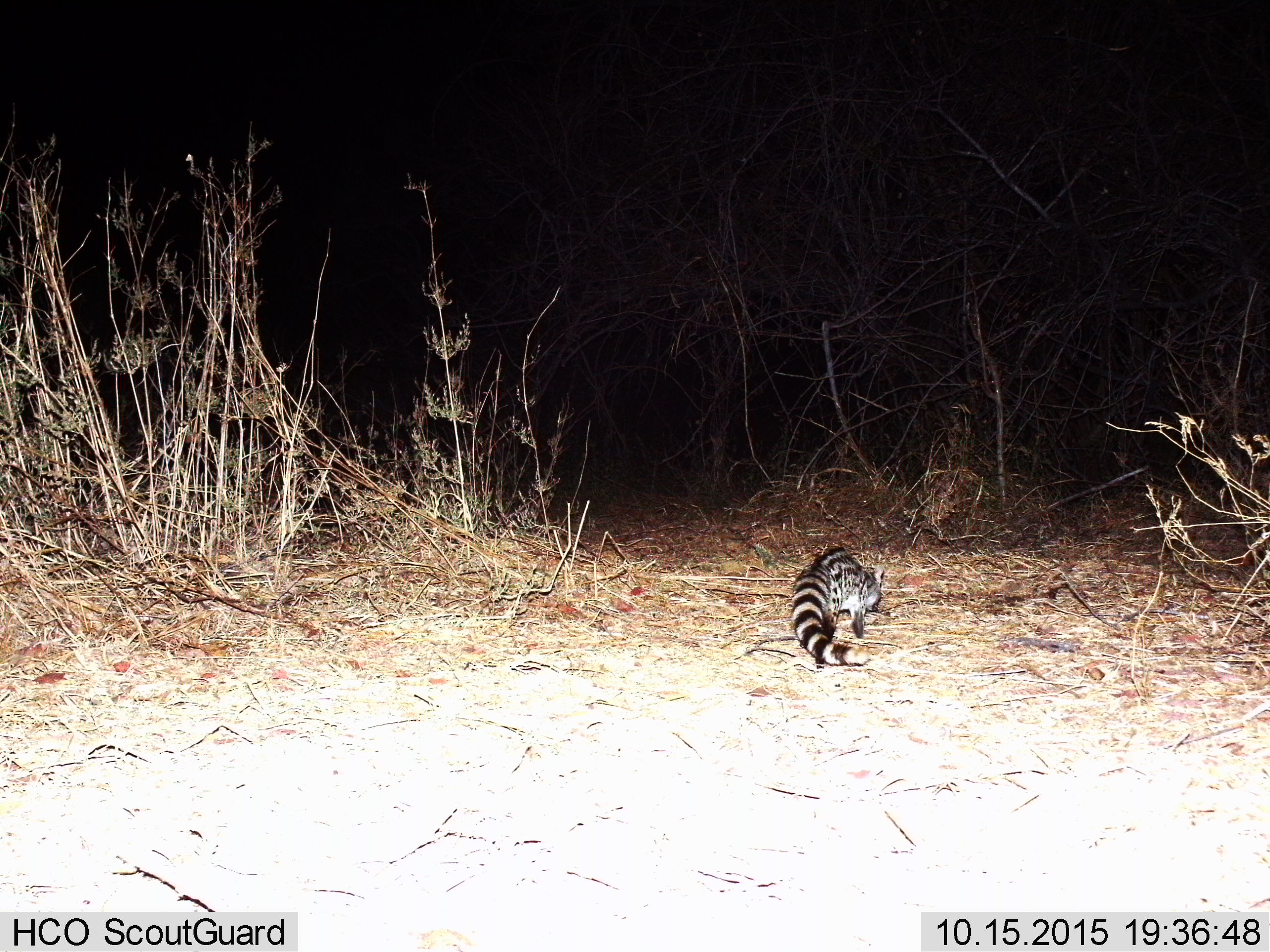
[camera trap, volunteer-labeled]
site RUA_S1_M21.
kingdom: Animalia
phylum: Chordata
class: Mammalia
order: Carnivora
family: Viverridae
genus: Genetta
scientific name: Genetta genetta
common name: small-spotted genet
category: genetcommonsmallspotted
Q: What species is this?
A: Genetcommonsmallspotted (small-spotted genet) (Genetta genetta).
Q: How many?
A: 1.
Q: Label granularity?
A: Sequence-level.